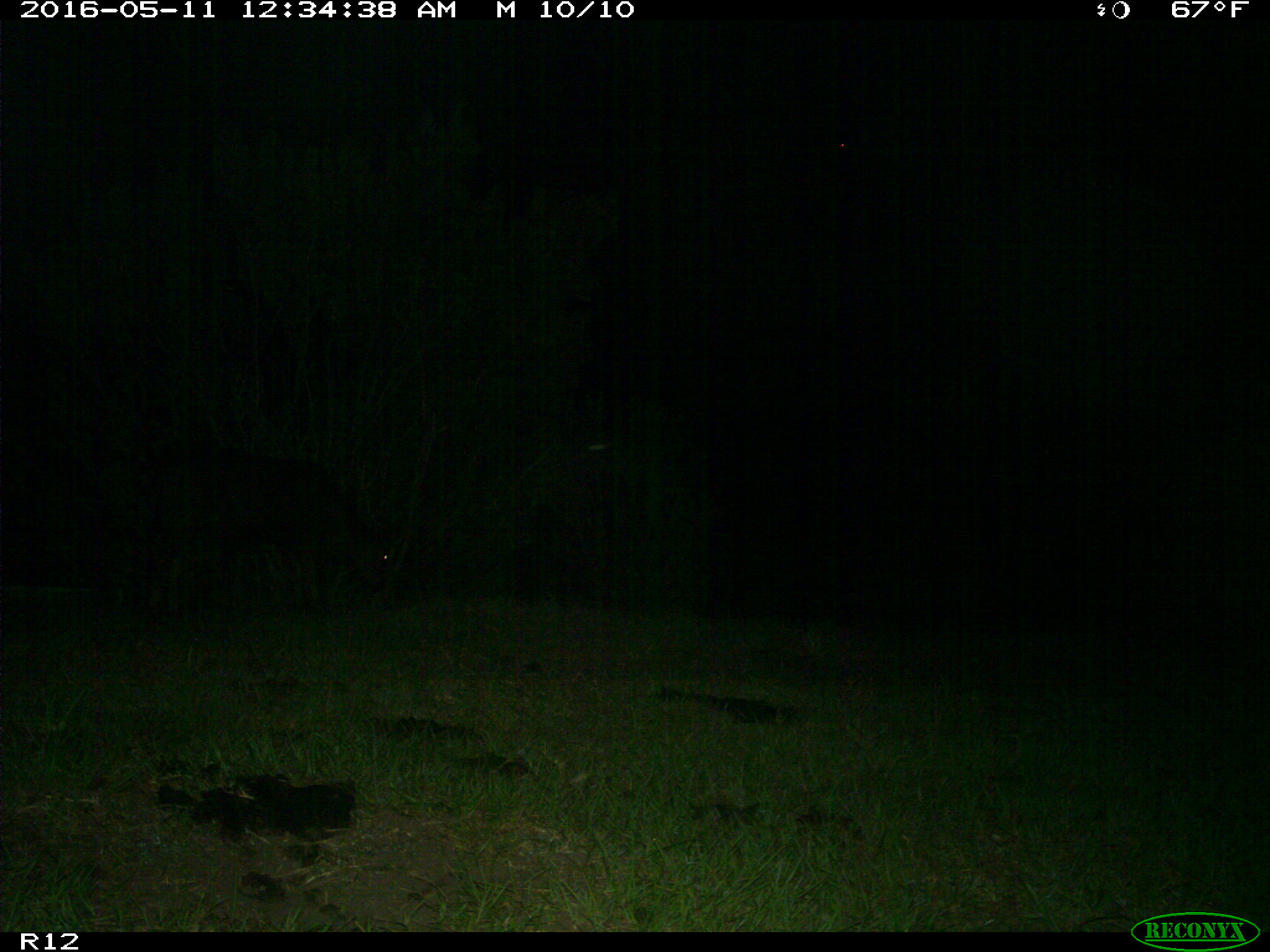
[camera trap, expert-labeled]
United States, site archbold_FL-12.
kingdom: Animalia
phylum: Chordata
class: Mammalia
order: Artiodactyla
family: Bovidae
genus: Bos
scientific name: Bos taurus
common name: domestic cow